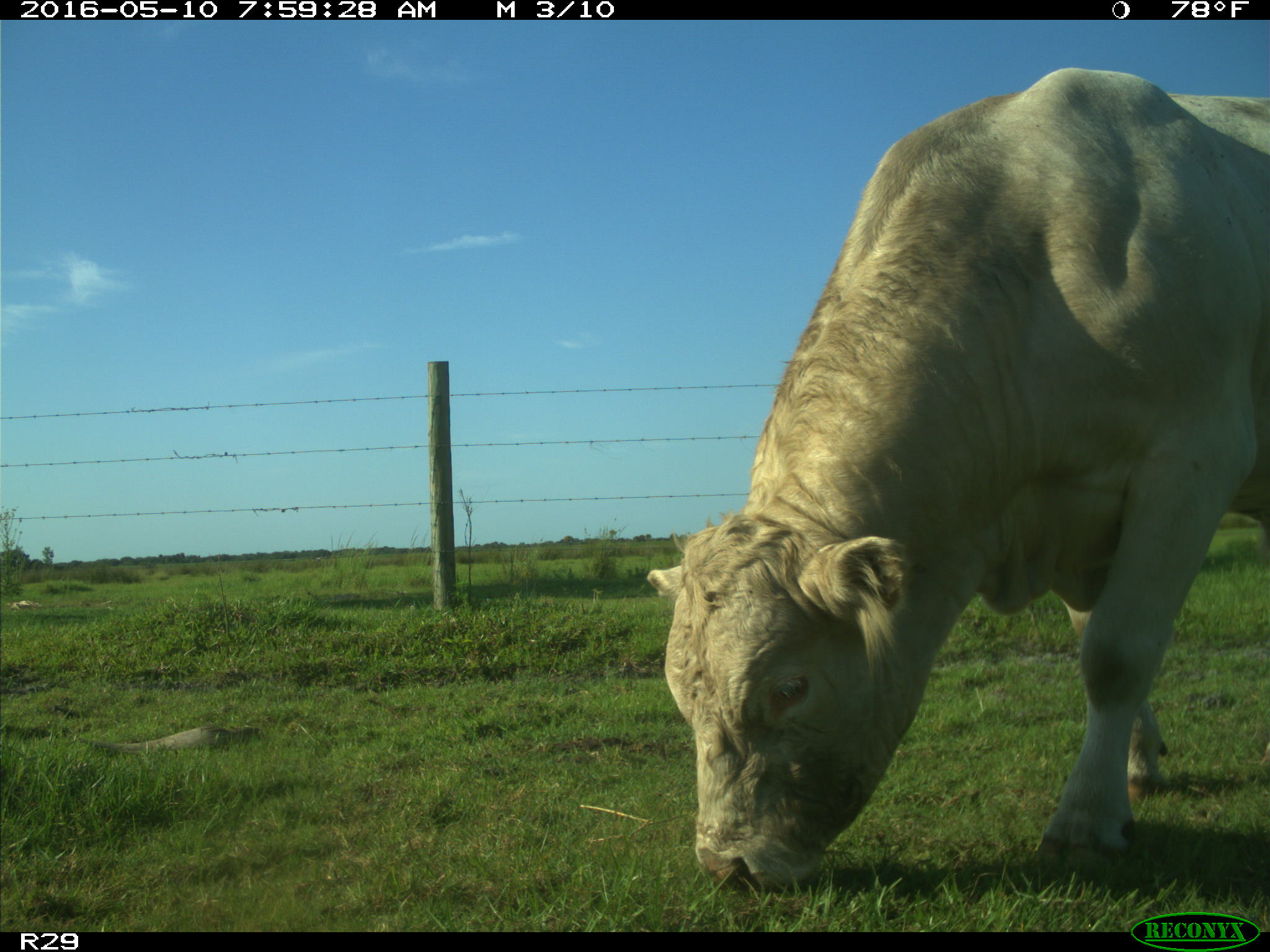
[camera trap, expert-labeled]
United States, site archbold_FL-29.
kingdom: Animalia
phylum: Chordata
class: Mammalia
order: Artiodactyla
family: Bovidae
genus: Bos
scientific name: Bos taurus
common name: domestic cow